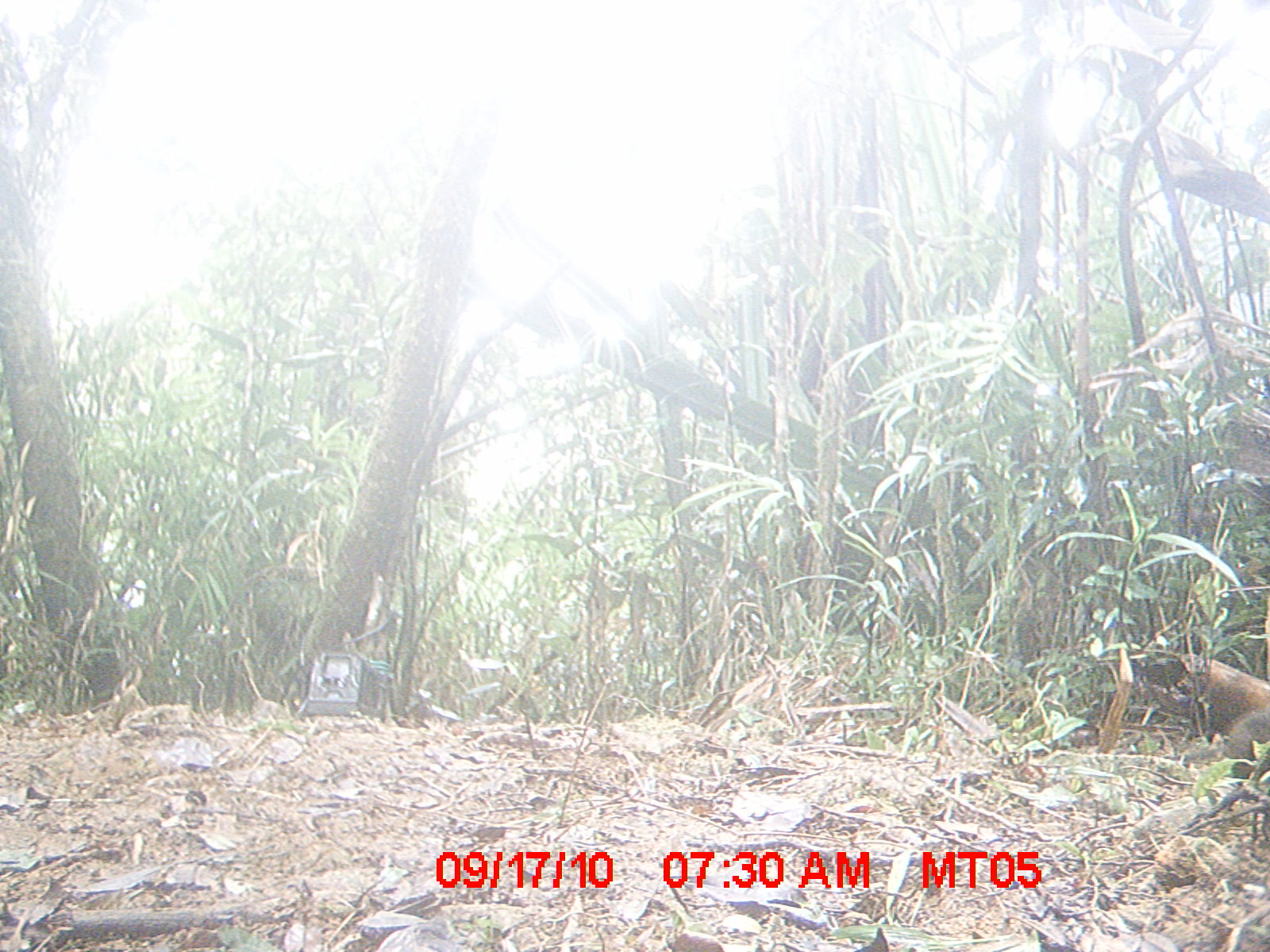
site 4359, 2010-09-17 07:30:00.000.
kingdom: Animalia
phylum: Chordata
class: Mammalia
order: Rodentia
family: Muridae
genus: Rattus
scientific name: Rattus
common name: rodent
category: unknown rat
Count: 1.